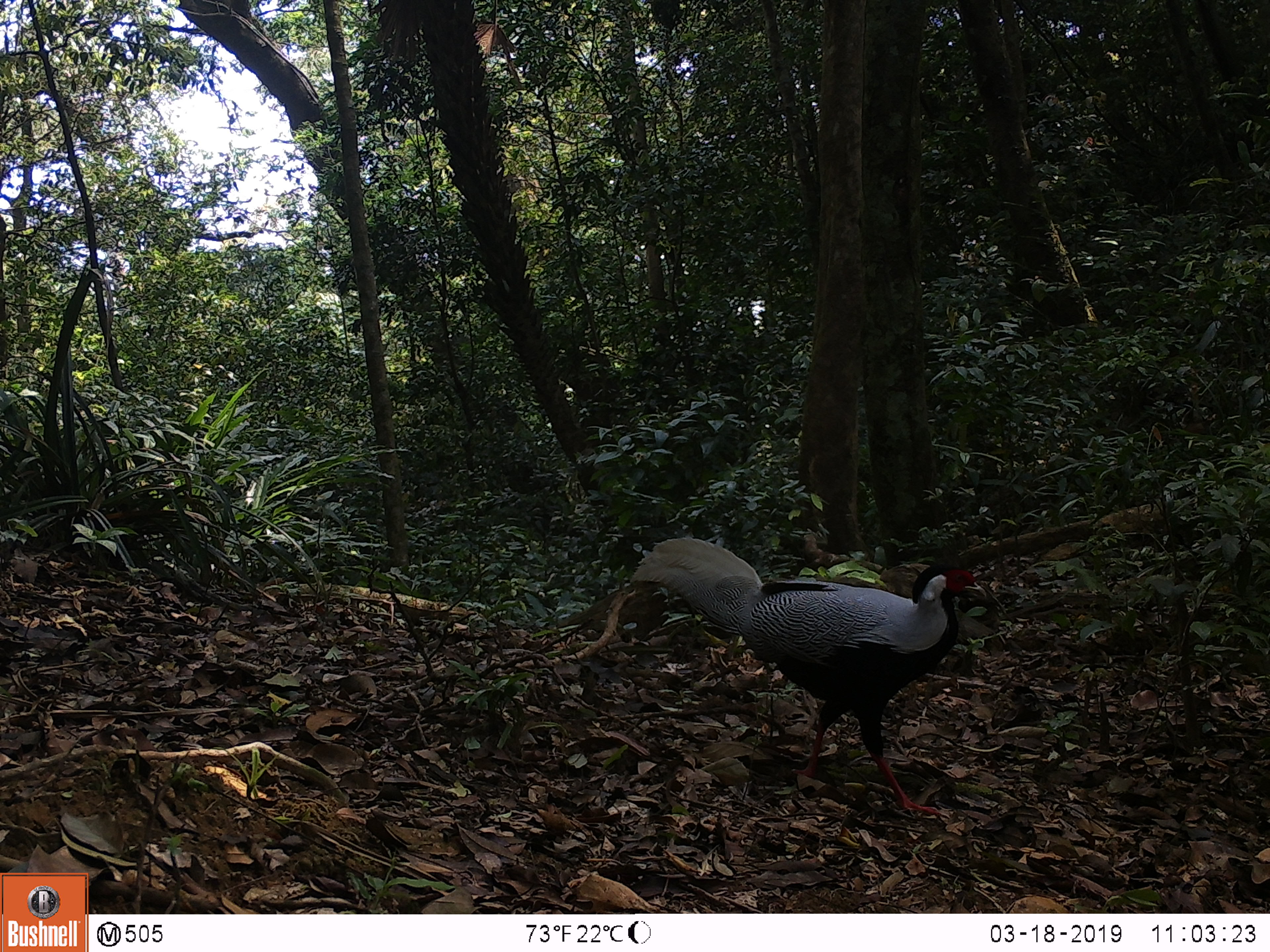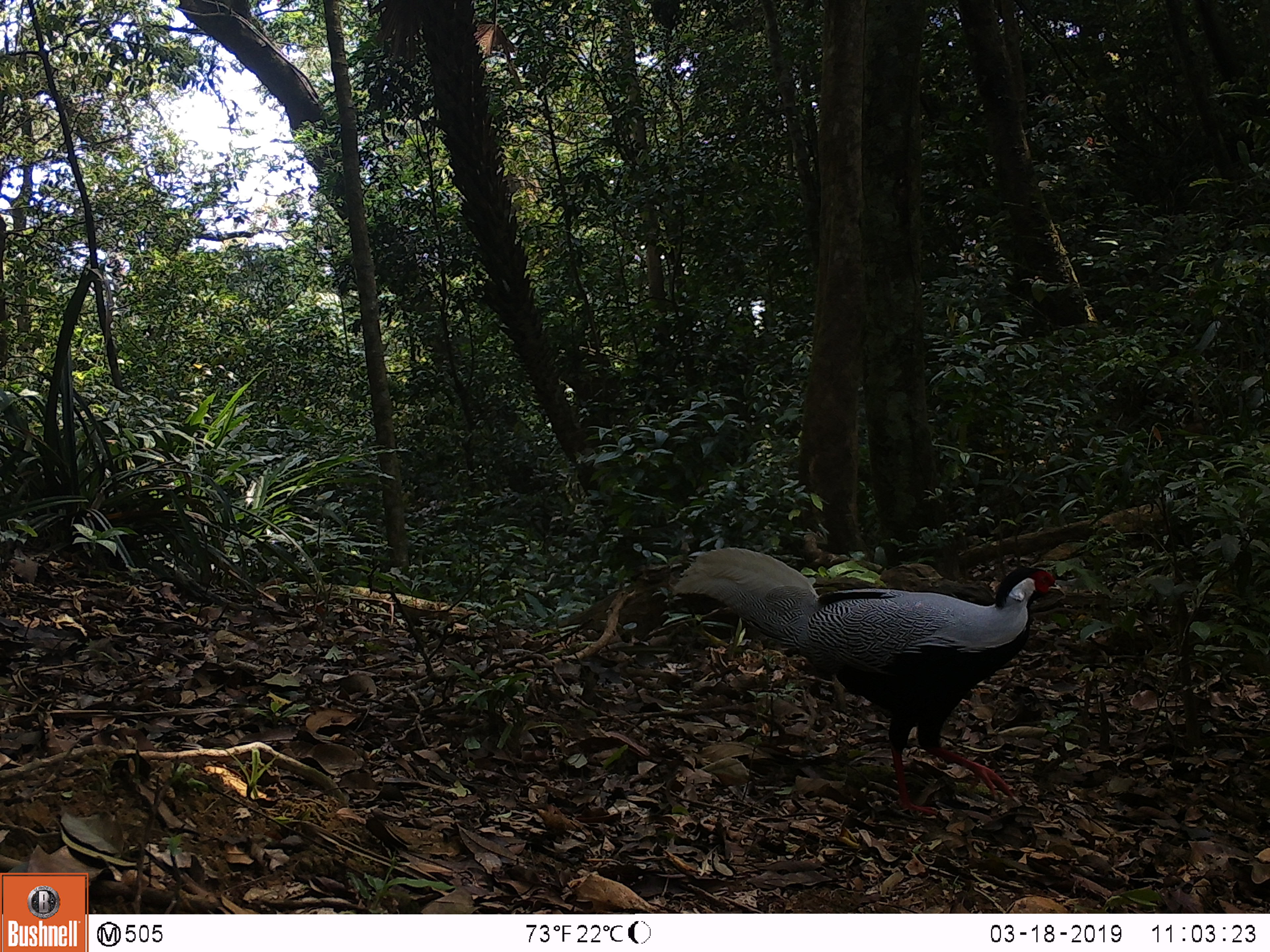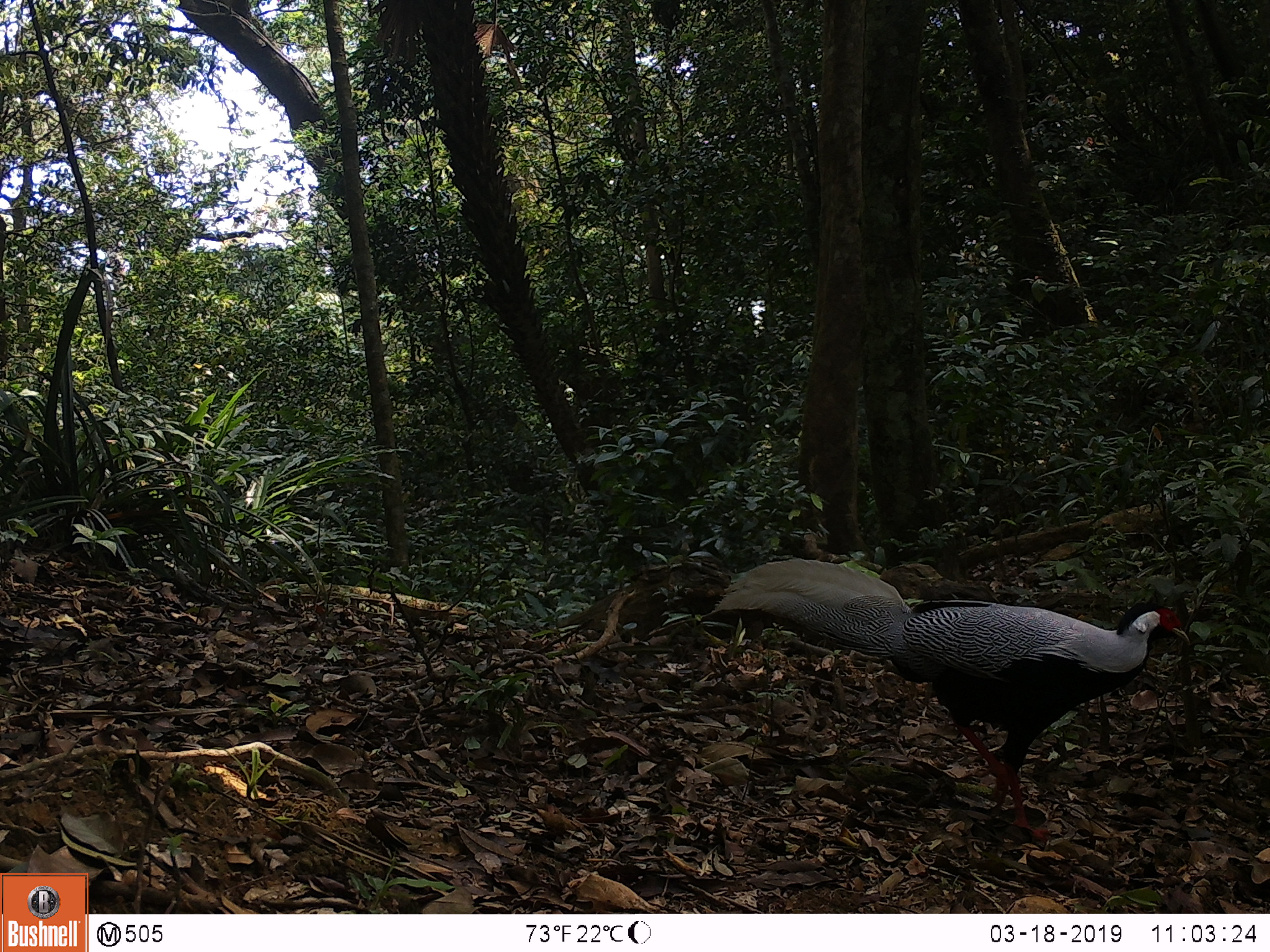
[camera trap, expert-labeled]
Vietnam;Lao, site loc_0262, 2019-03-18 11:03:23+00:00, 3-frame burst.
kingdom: Animalia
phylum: Chordata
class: Aves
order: Galliformes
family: Phasianidae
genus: Lophura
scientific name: Lophura nycthemera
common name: silver pheasant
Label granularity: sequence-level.